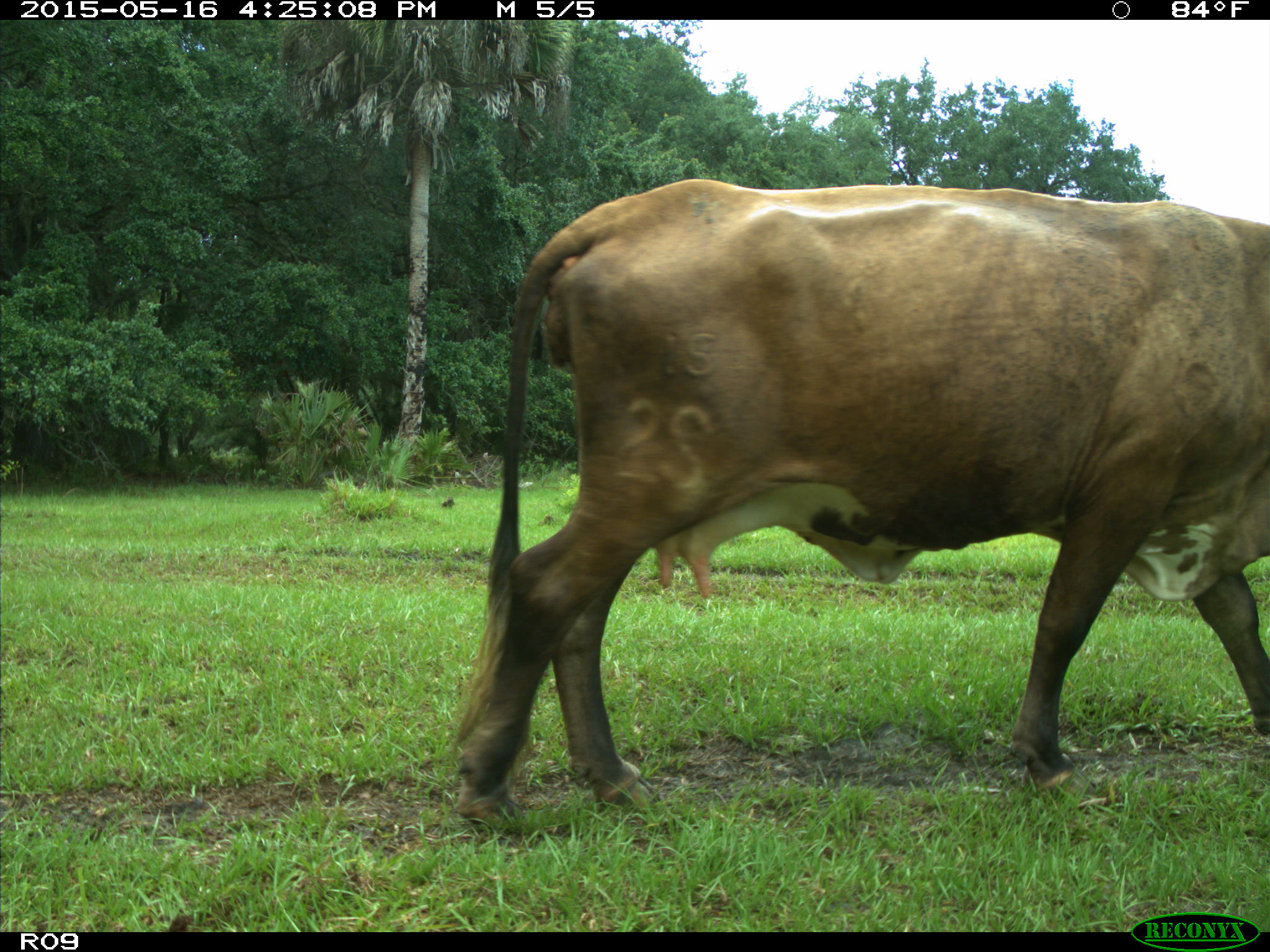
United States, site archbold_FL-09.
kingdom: Animalia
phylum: Chordata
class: Mammalia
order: Artiodactyla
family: Bovidae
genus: Bos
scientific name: Bos taurus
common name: domestic cow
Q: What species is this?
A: Bos taurus (domestic cow).